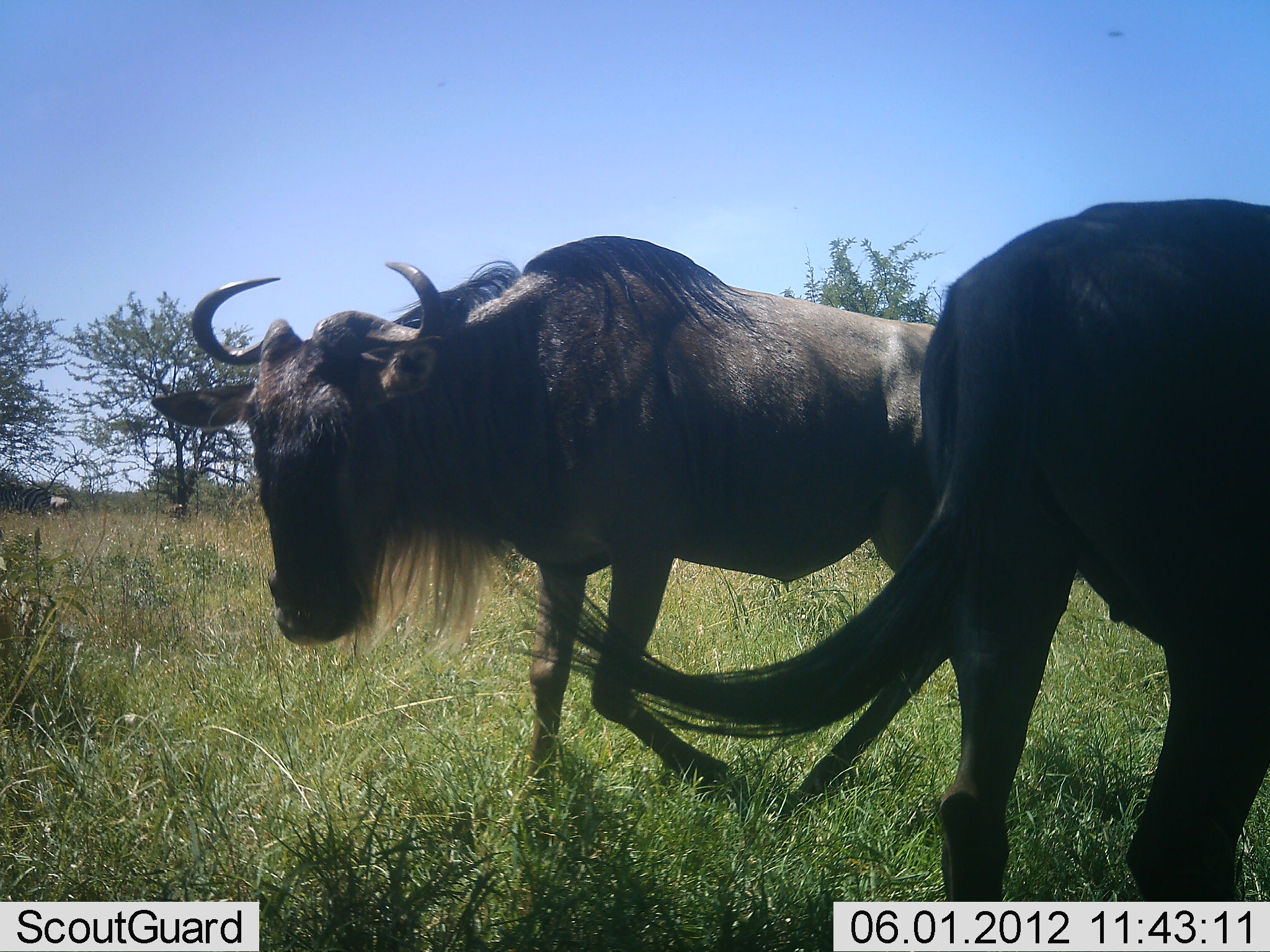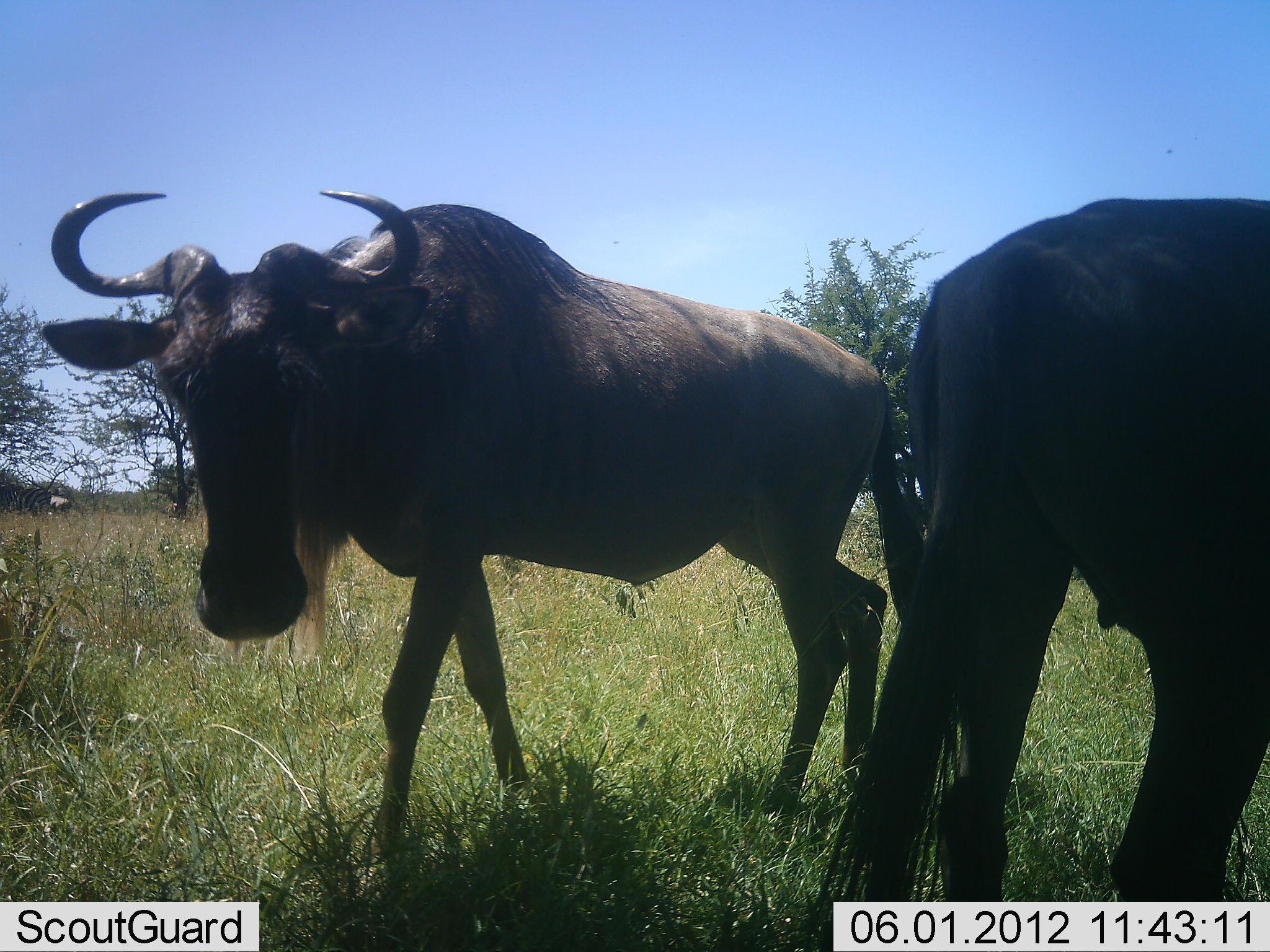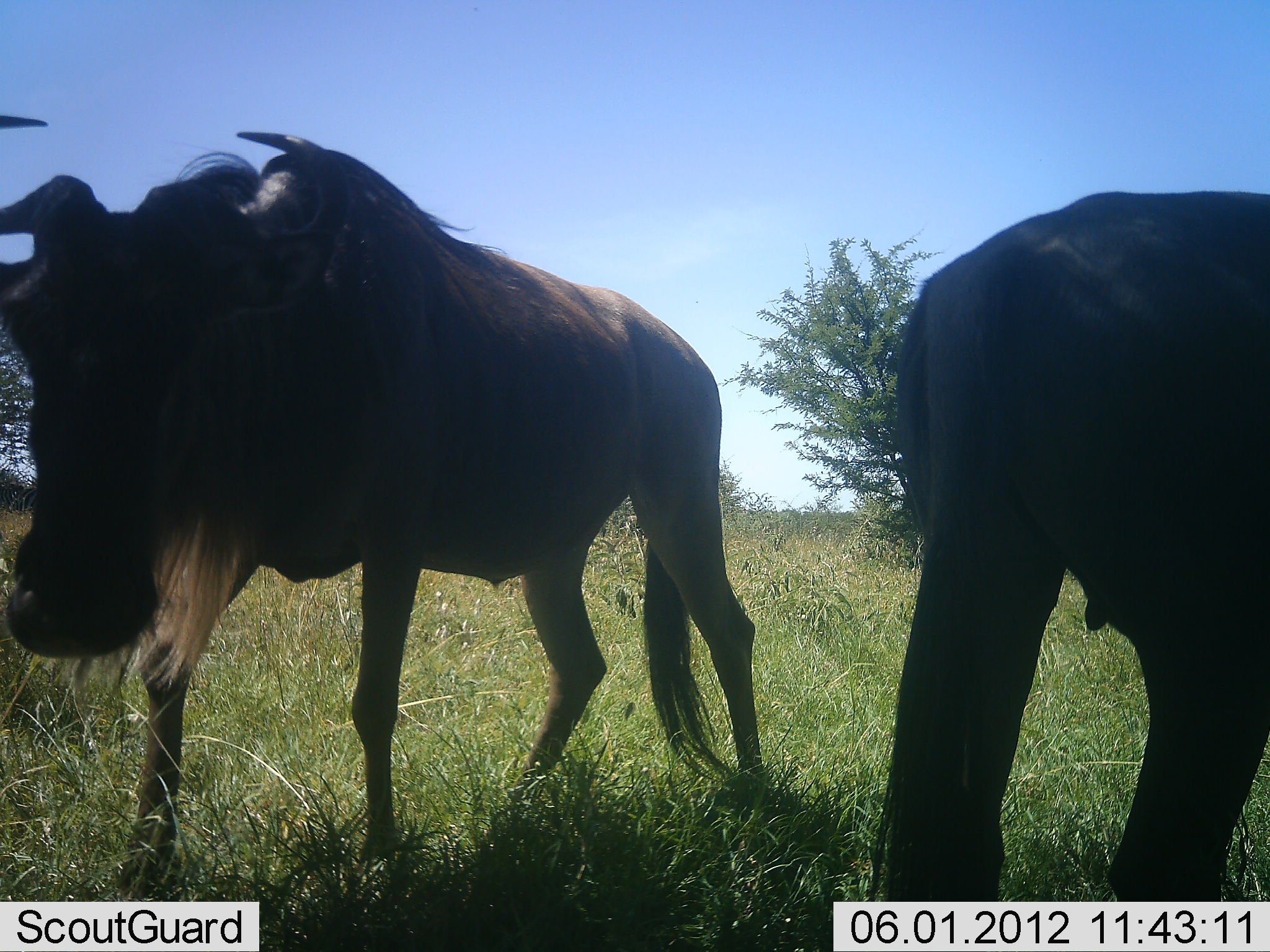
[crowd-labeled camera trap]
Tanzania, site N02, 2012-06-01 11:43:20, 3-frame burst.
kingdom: Animalia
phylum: Chordata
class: Mammalia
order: Artiodactyla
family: Bovidae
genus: Connochaetes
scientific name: Connochaetes taurinus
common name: blue wildebeest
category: wildebeest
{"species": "wildebeest (blue wildebeest) (Connochaetes taurinus)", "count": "2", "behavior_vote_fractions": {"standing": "70%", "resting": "0%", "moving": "80%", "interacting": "10%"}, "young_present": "0%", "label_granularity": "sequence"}